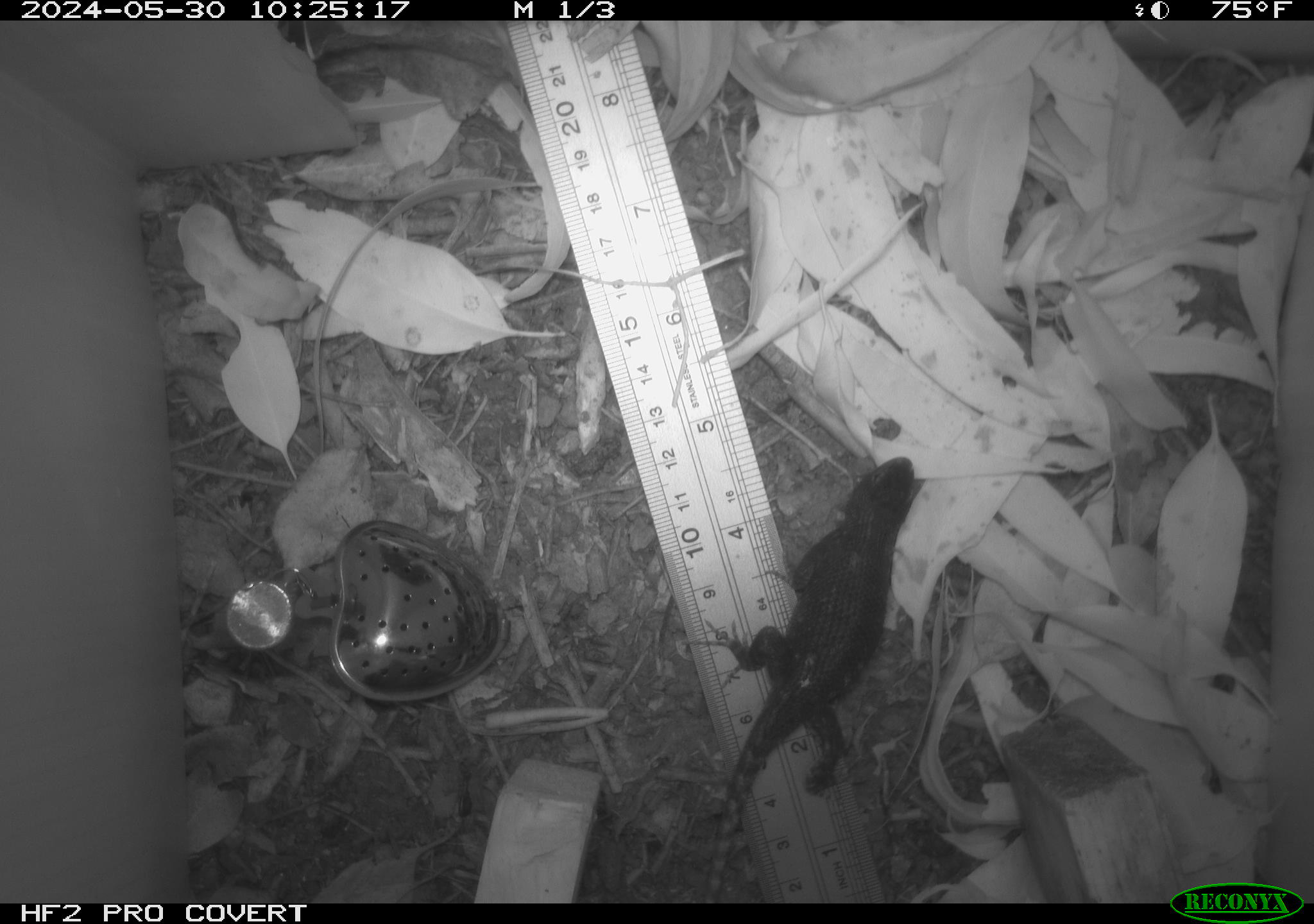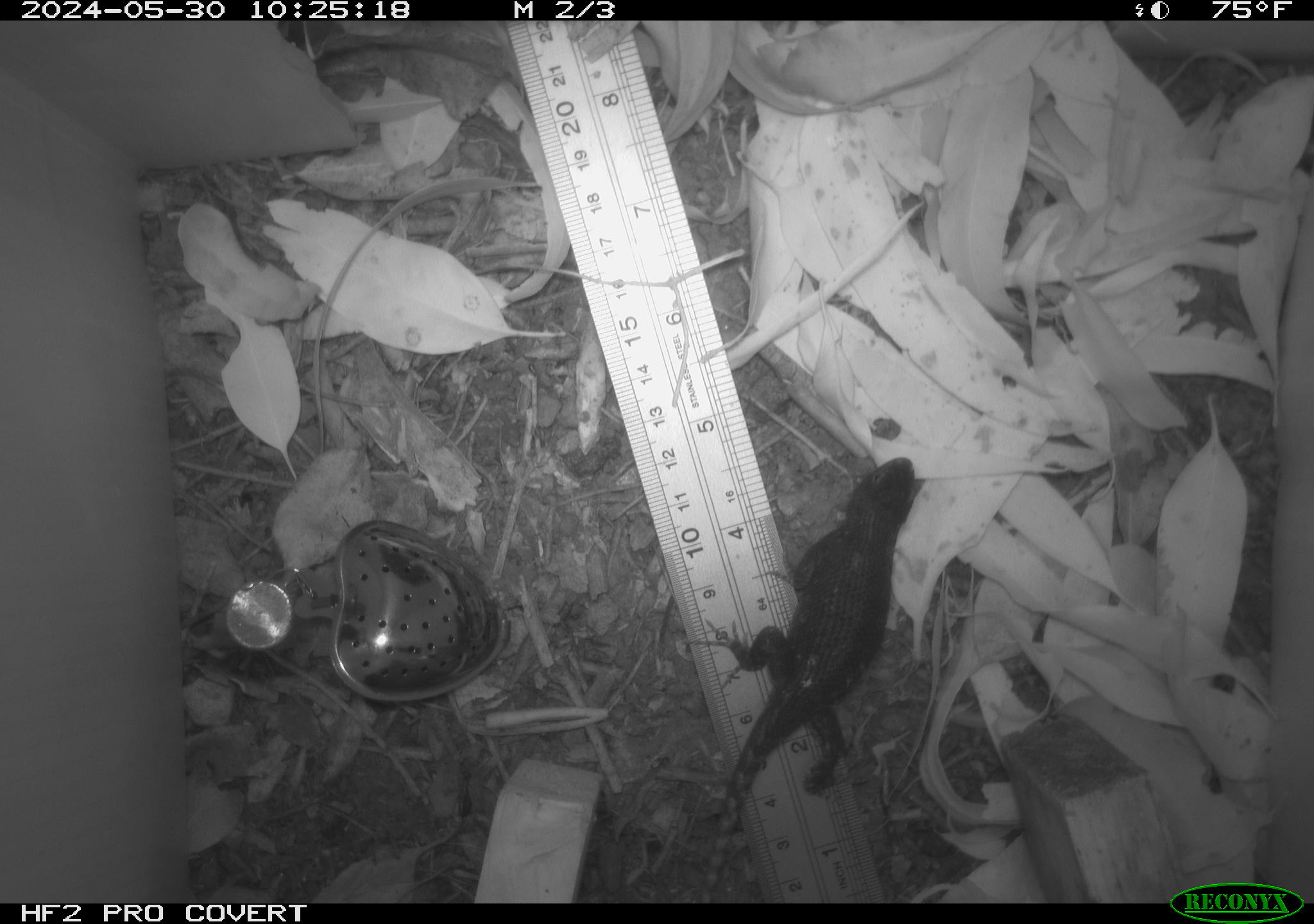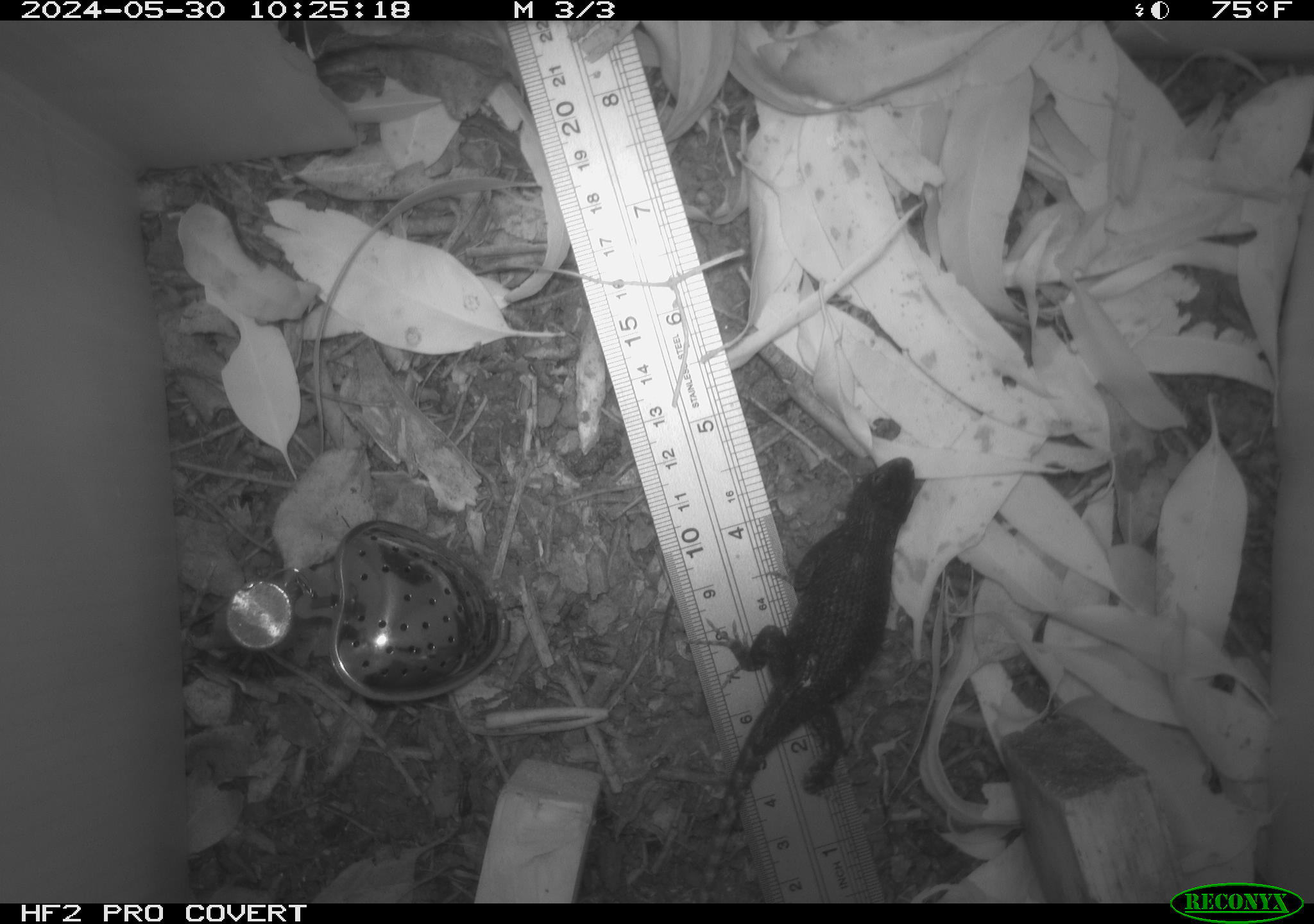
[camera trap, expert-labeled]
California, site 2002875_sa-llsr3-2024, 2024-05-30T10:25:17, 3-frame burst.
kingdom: Animalia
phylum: Chordata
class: Reptilia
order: Squamata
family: Phrynosomatidae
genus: Sceloporus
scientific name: Sceloporus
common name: spiny lizards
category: sceloporus species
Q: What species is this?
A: Sceloporus species (spiny lizards) (Sceloporus).